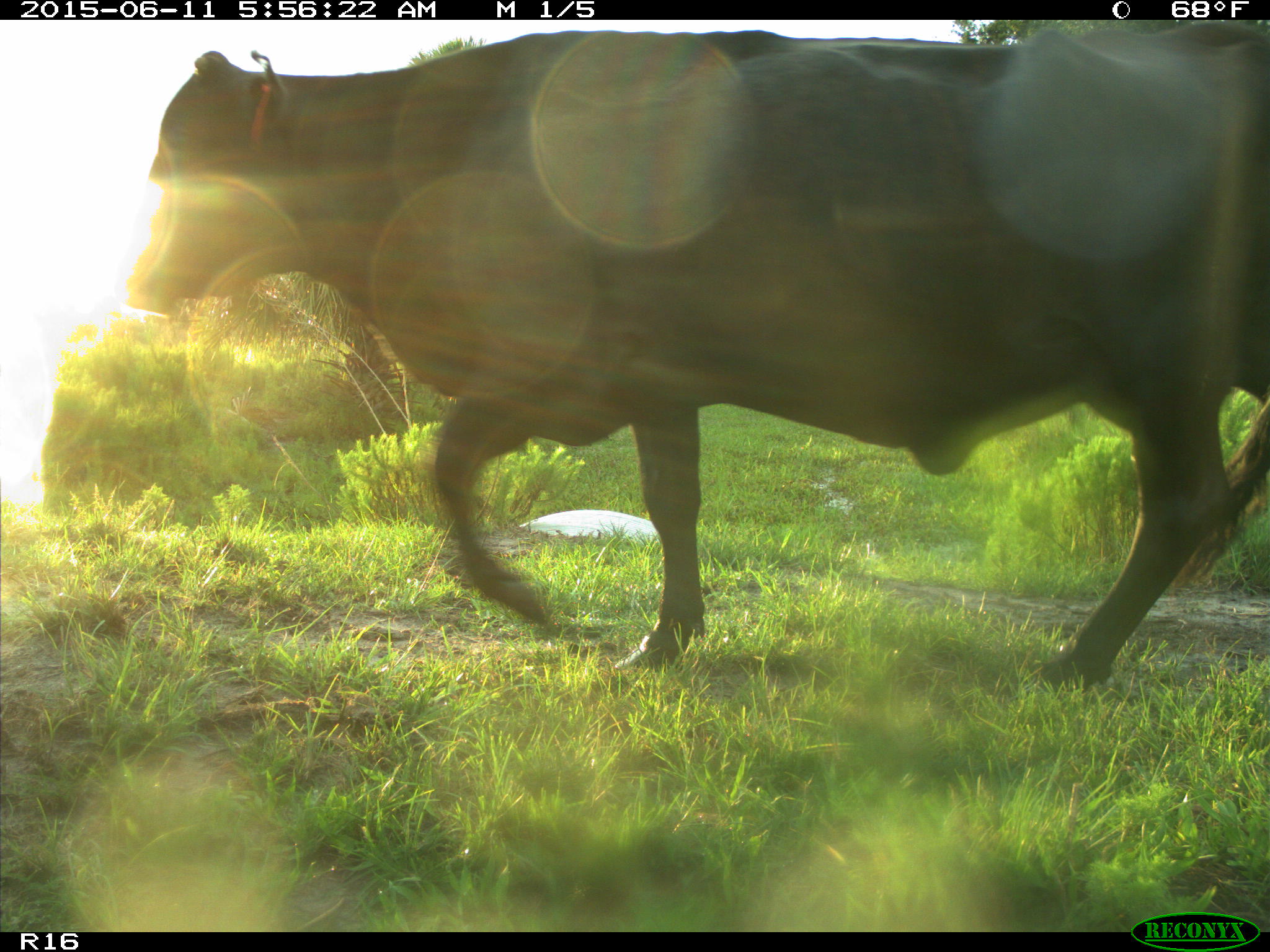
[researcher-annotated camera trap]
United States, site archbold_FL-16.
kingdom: Animalia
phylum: Chordata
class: Mammalia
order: Artiodactyla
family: Bovidae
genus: Bos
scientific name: Bos taurus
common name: domestic cow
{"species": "Bos taurus (domestic cow)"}